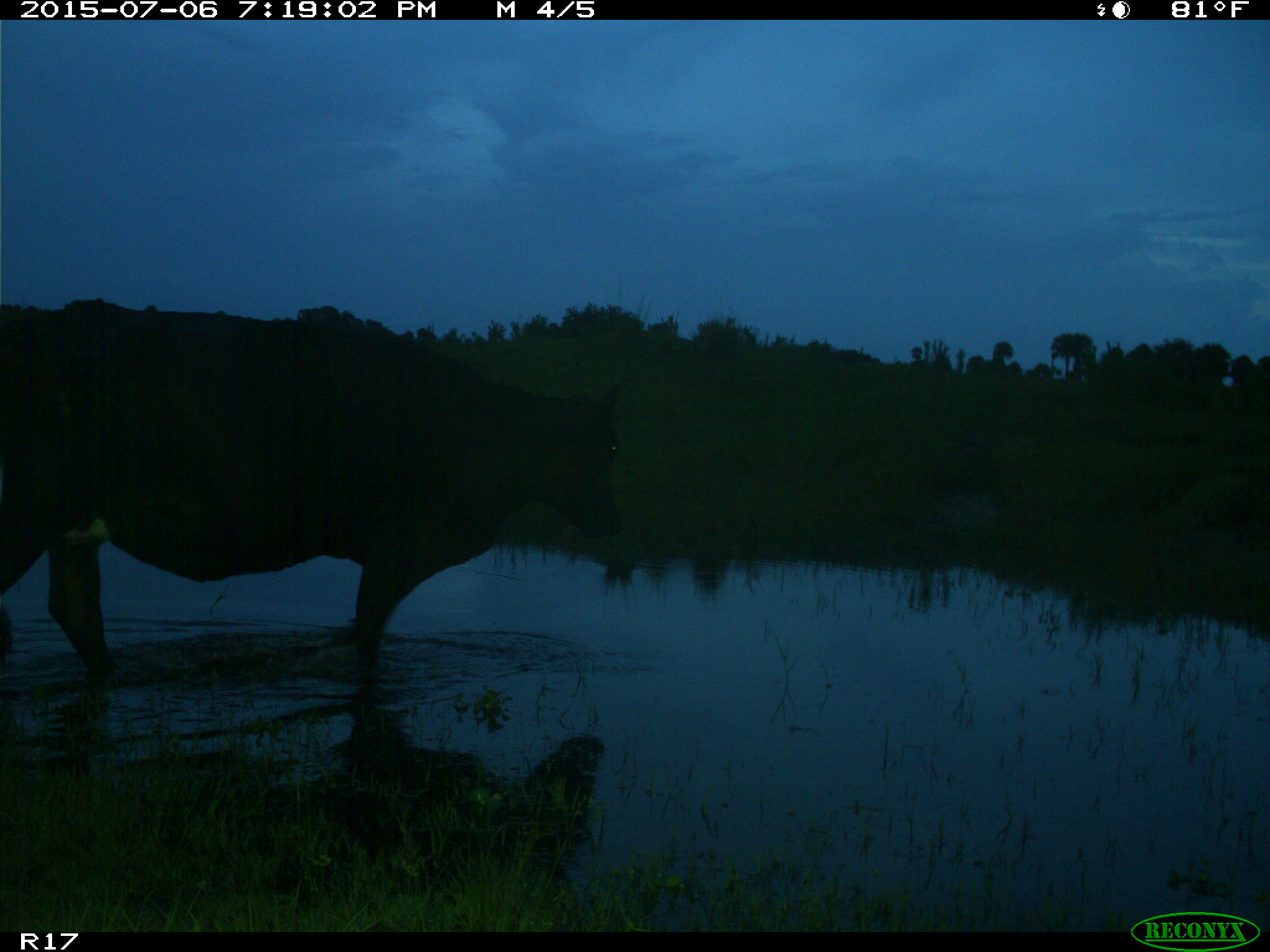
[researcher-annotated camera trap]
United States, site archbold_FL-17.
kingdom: Animalia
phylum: Chordata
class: Mammalia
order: Artiodactyla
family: Bovidae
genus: Bos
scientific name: Bos taurus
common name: domestic cow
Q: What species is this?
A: Bos taurus (domestic cow).